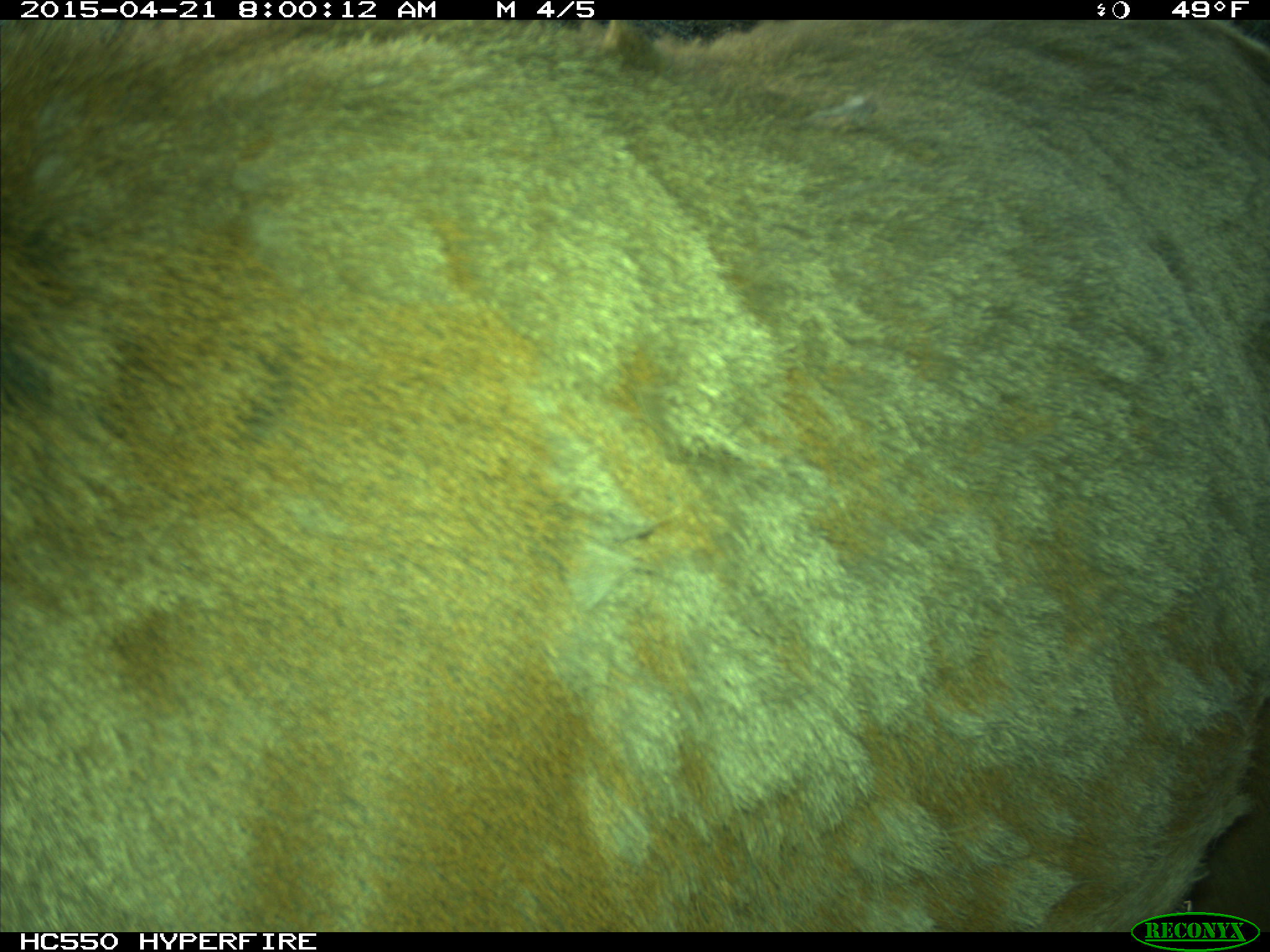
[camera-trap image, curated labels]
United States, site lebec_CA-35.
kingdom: Animalia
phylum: Chordata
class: Mammalia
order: Artiodactyla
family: Cervidae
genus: Cervus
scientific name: Cervus canadensis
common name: elk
Cervus canadensis (elk).